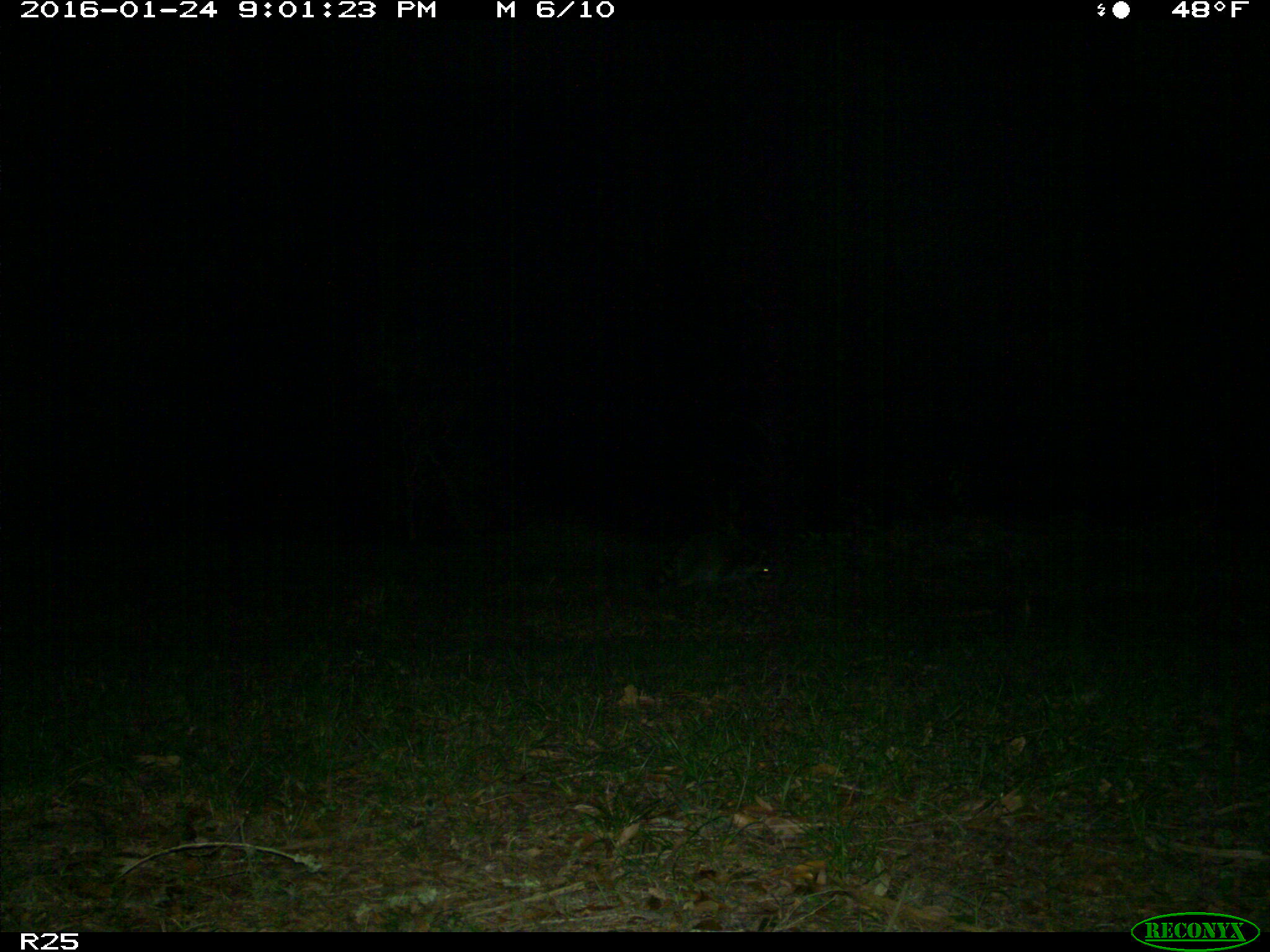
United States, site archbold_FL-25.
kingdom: Animalia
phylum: Chordata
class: Mammalia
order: Carnivora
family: Procyonidae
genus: Procyon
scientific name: Procyon lotor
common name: common raccoon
Procyon lotor (common raccoon).